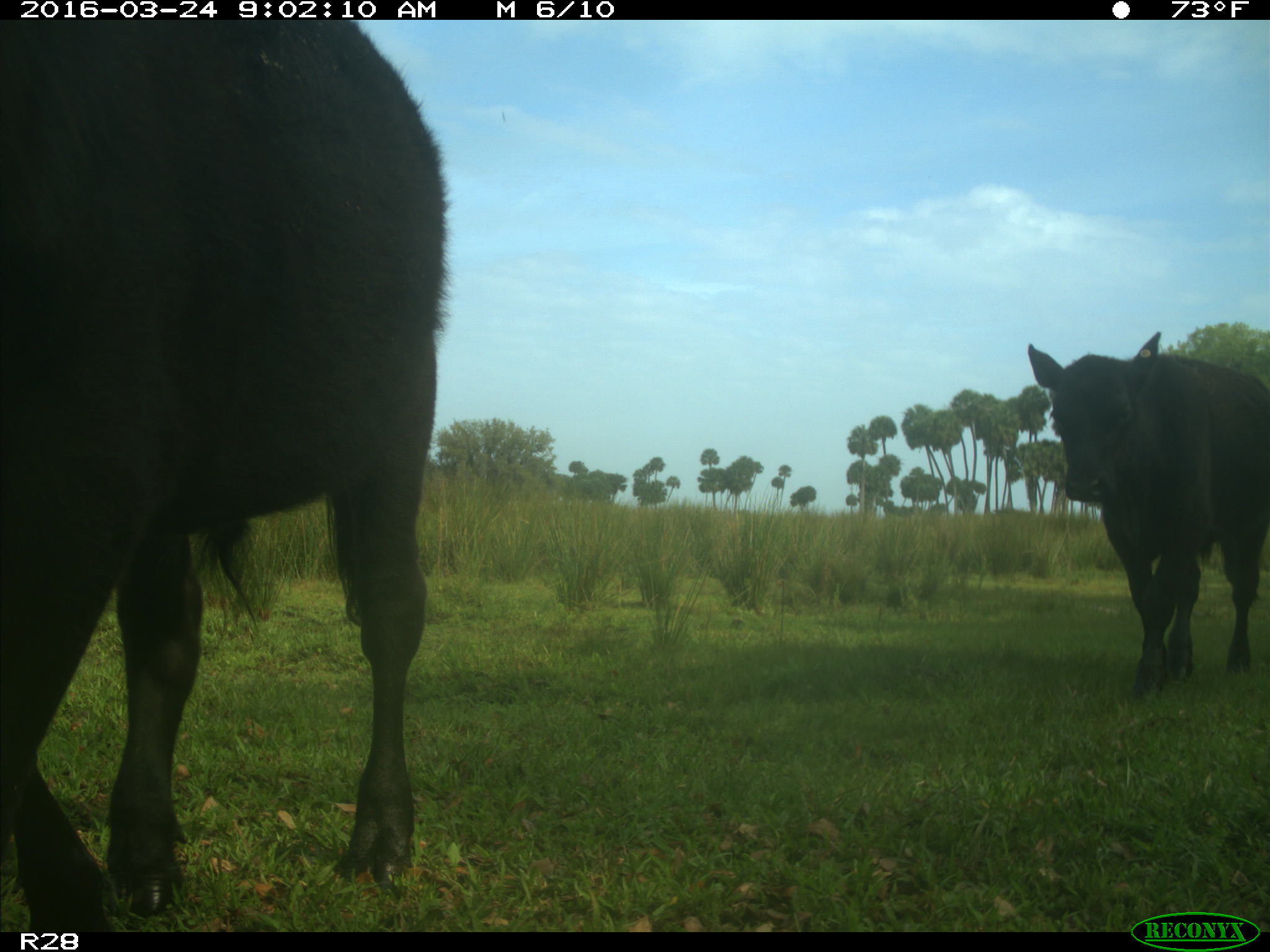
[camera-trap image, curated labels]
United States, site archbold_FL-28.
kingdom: Animalia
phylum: Chordata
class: Mammalia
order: Artiodactyla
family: Bovidae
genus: Bos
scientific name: Bos taurus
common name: domestic cow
Bos taurus (domestic cow).